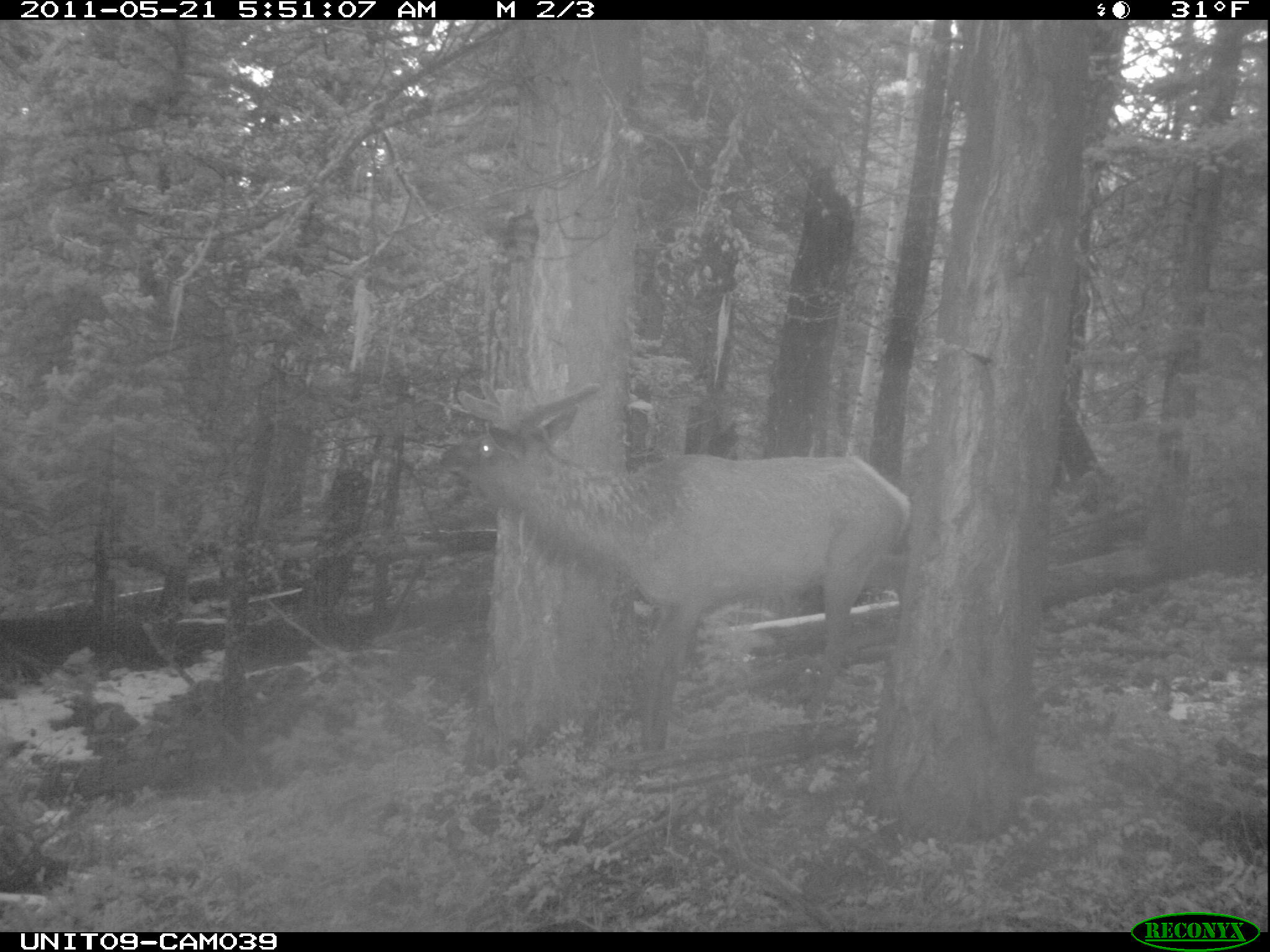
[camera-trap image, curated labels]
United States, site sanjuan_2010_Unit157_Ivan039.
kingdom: Animalia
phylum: Chordata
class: Mammalia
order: Artiodactyla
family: Cervidae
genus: Cervus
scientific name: Cervus elaphus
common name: red deer